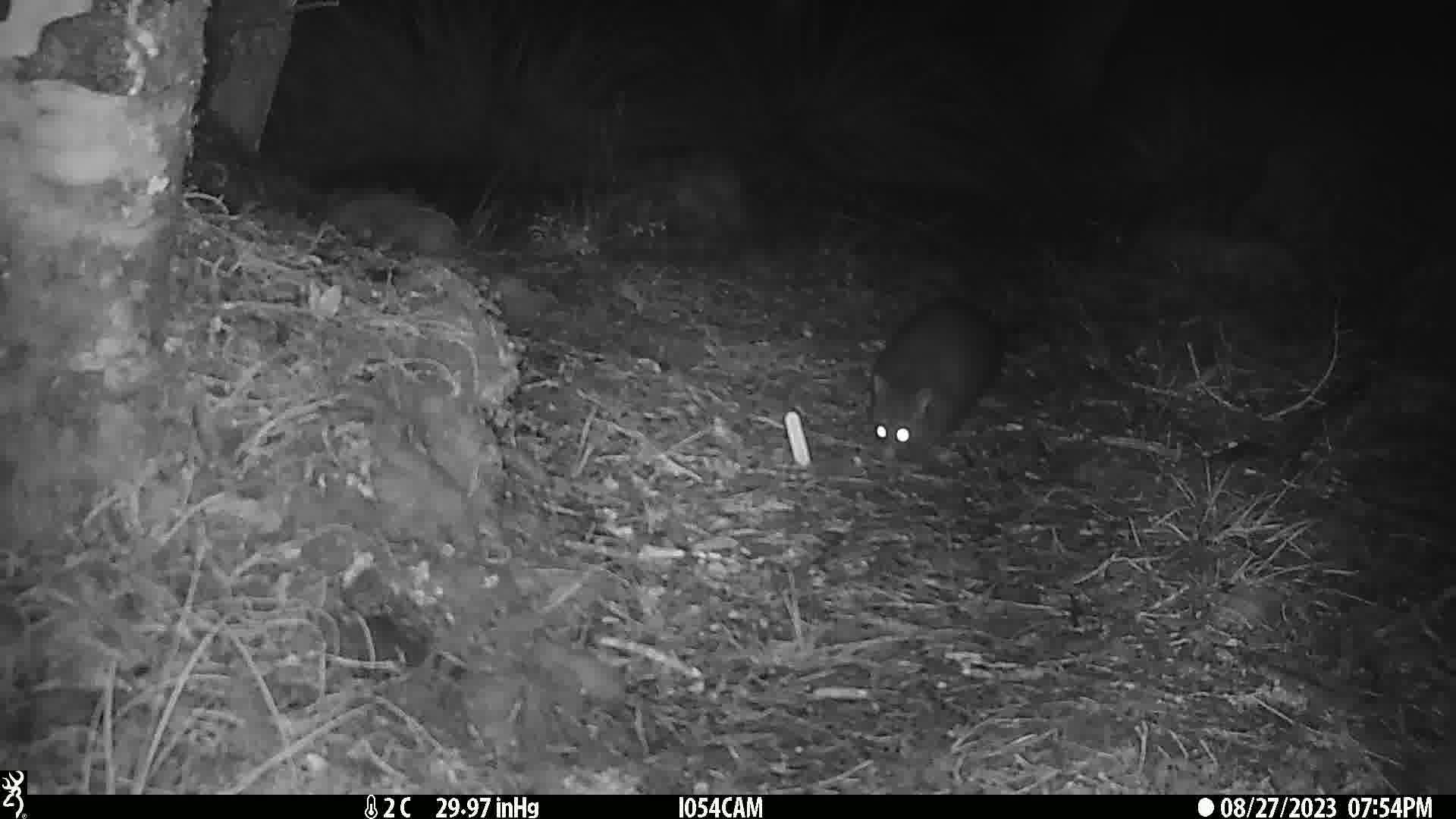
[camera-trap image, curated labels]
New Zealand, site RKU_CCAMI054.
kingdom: Animalia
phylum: Chordata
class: Mammalia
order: Diprotodontia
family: Phalangeridae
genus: Trichosurus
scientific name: Trichosurus vulpecula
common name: common brushtail possum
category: possum